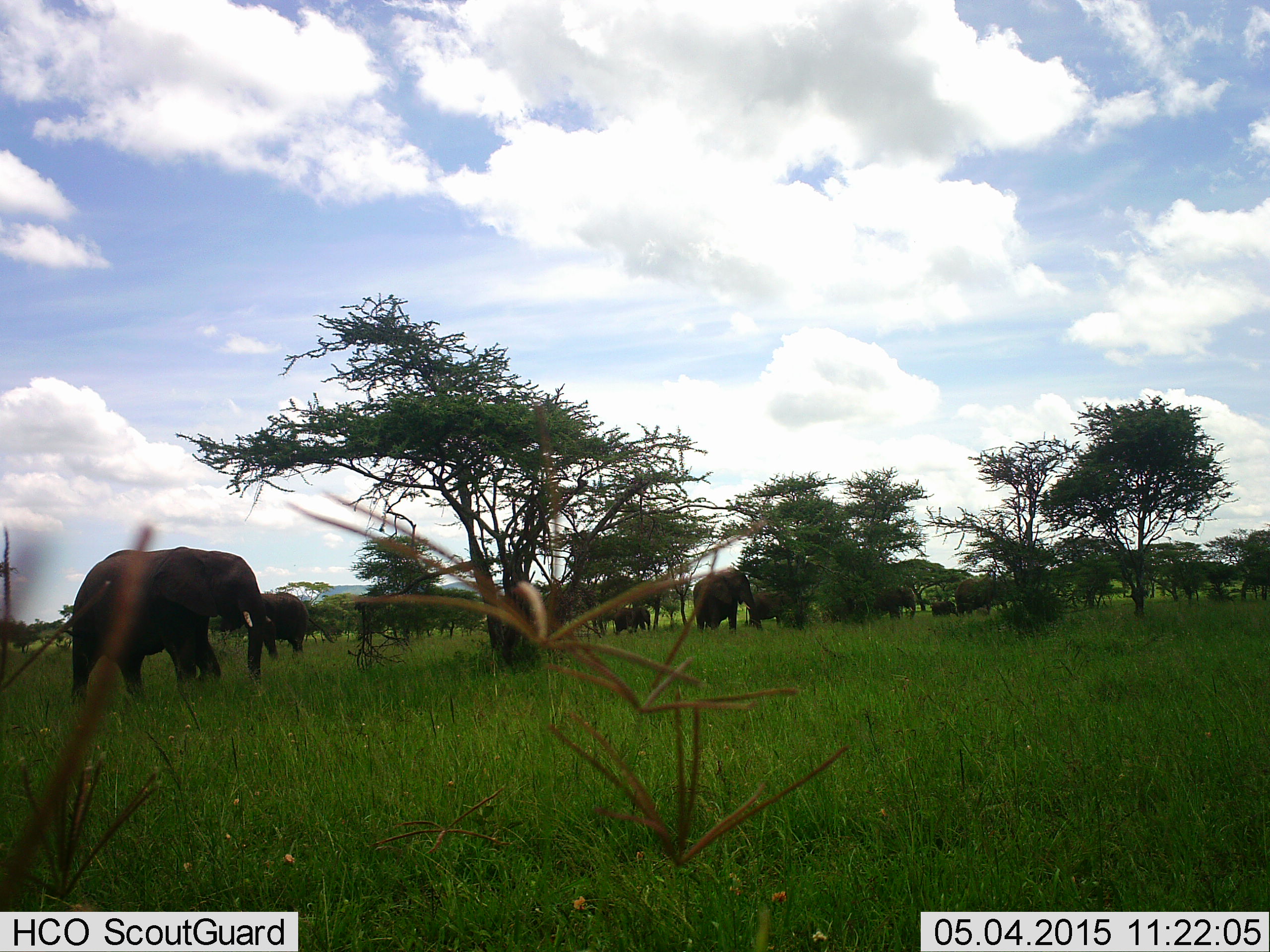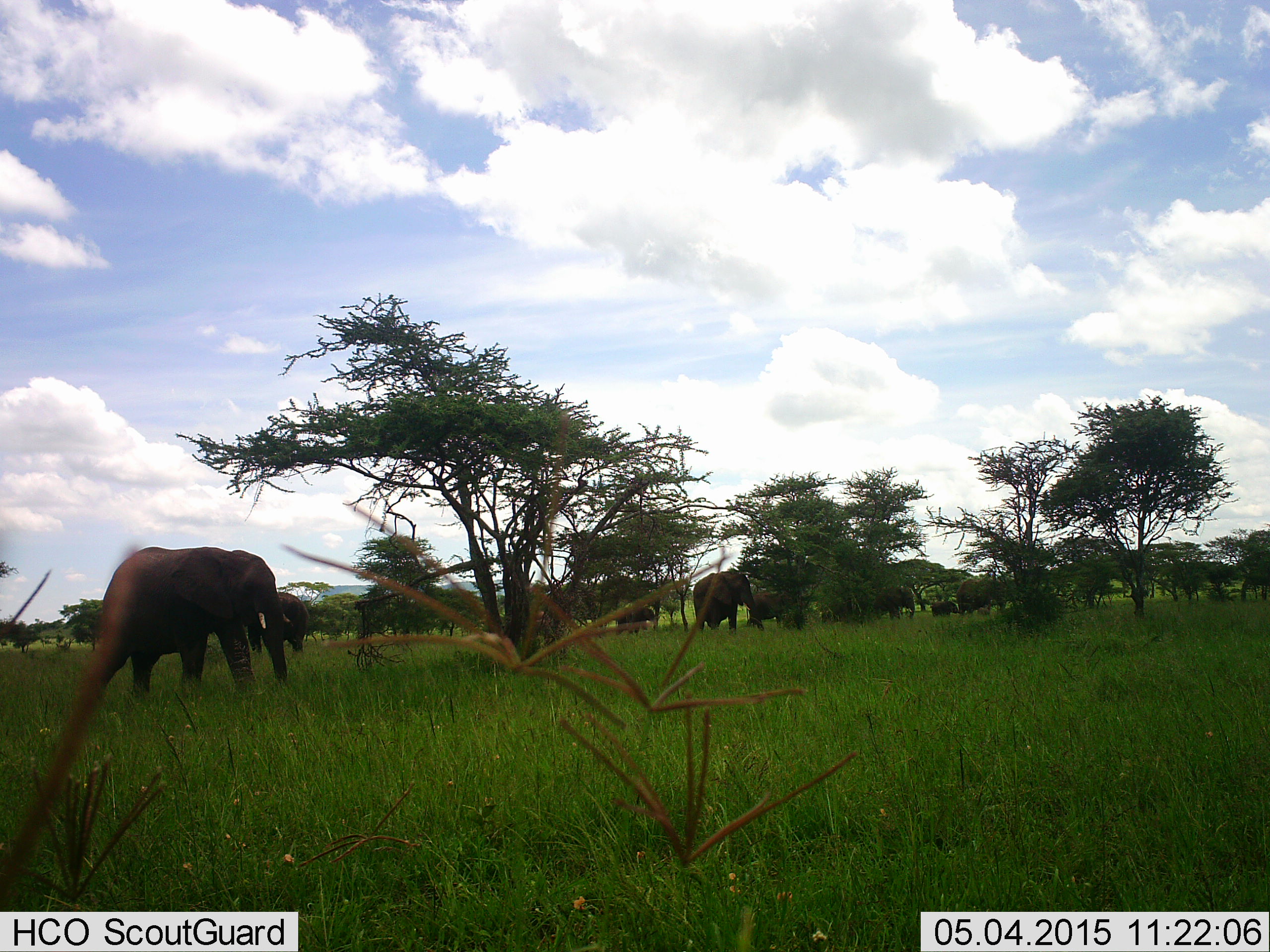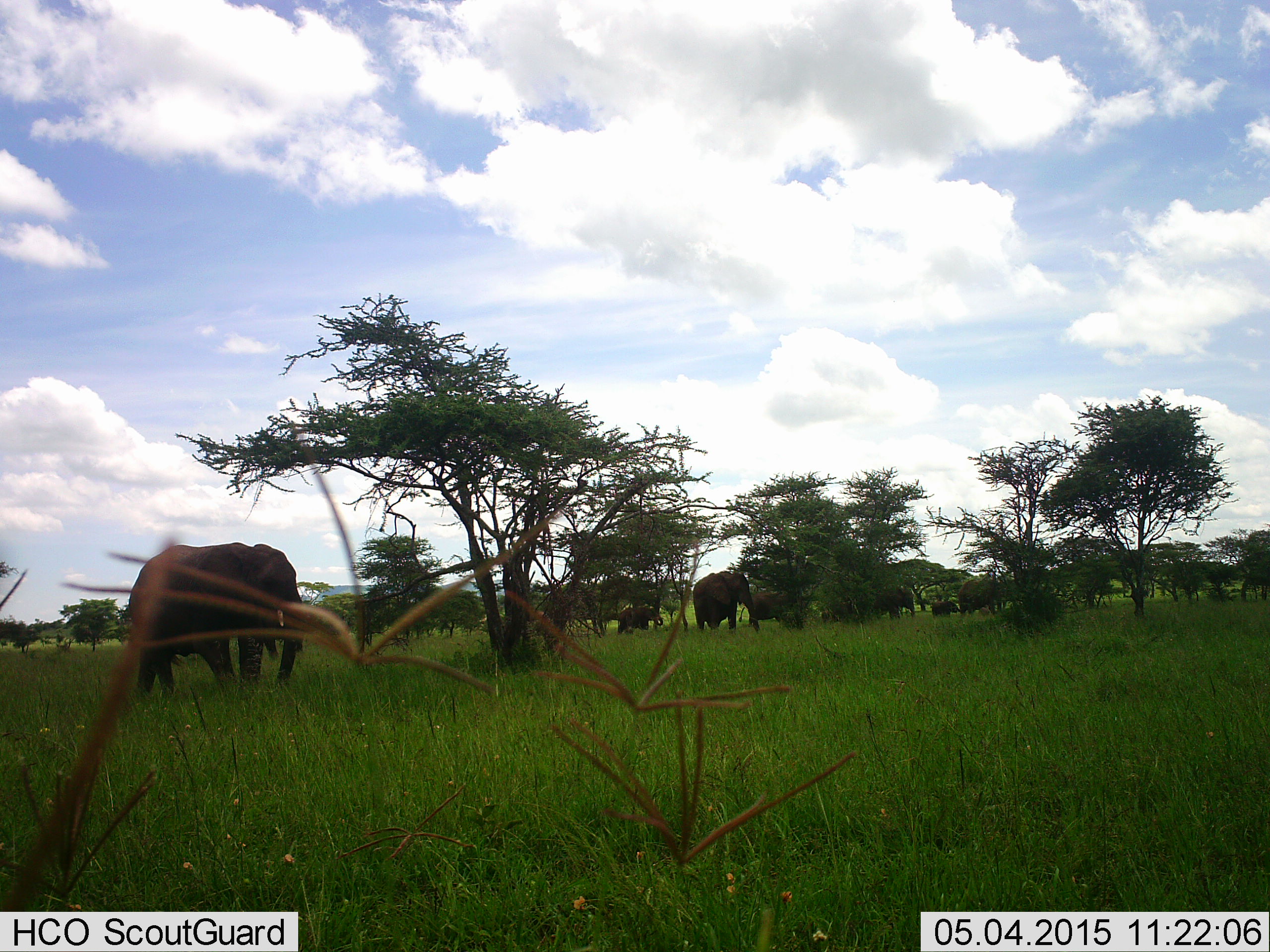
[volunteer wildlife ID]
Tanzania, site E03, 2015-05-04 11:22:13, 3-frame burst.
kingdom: Animalia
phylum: Chordata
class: Mammalia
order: Proboscidea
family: Elephantidae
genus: Loxodonta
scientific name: Loxodonta africana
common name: african bush elephant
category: elephant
Elephant (african bush elephant) (Loxodonta africana), count 8. Behavior (volunteer vote fractions): standing 60%, resting 0%, moving 70%, interacting 0%. Young present (vote fraction): 100%. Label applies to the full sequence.